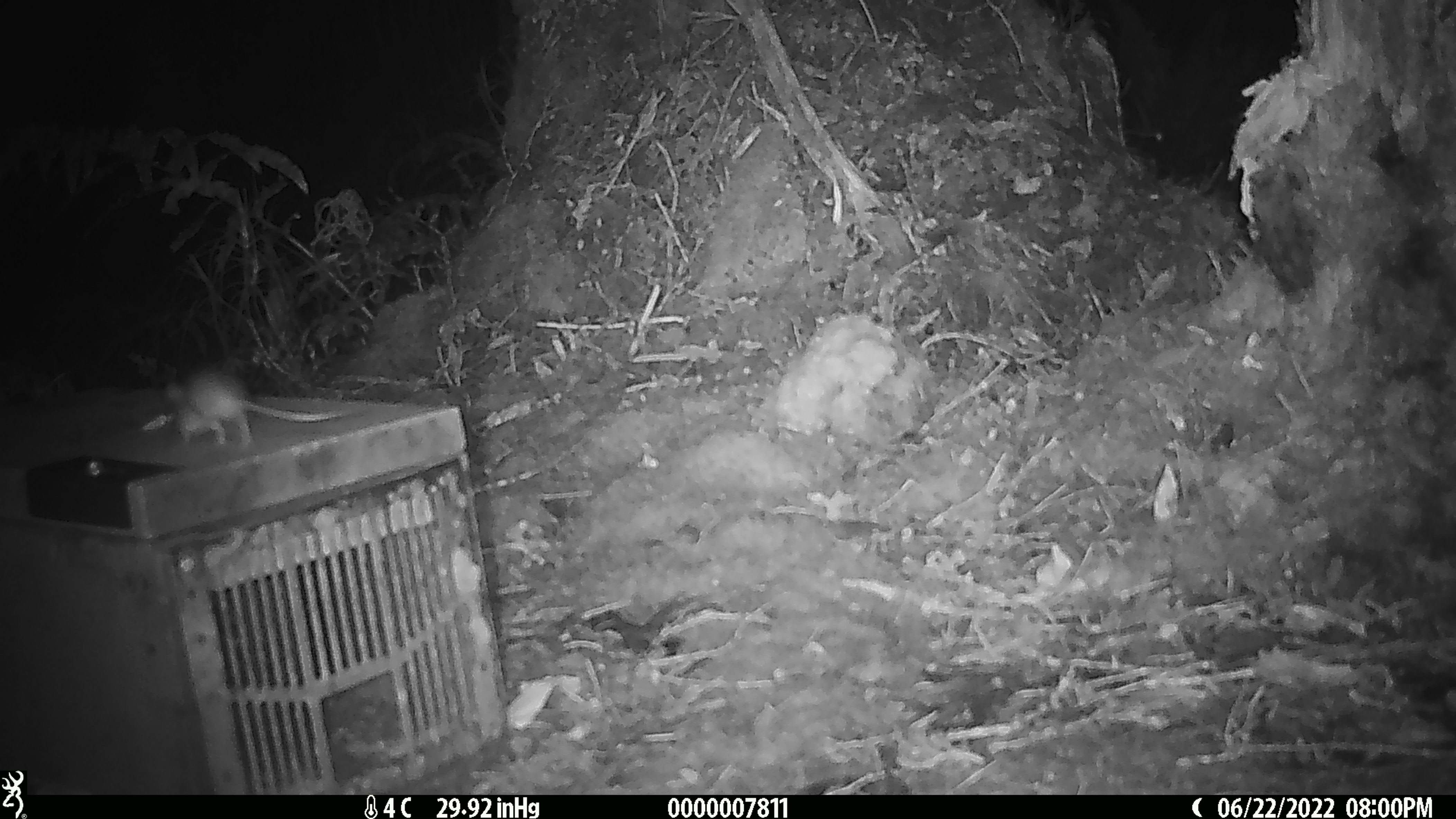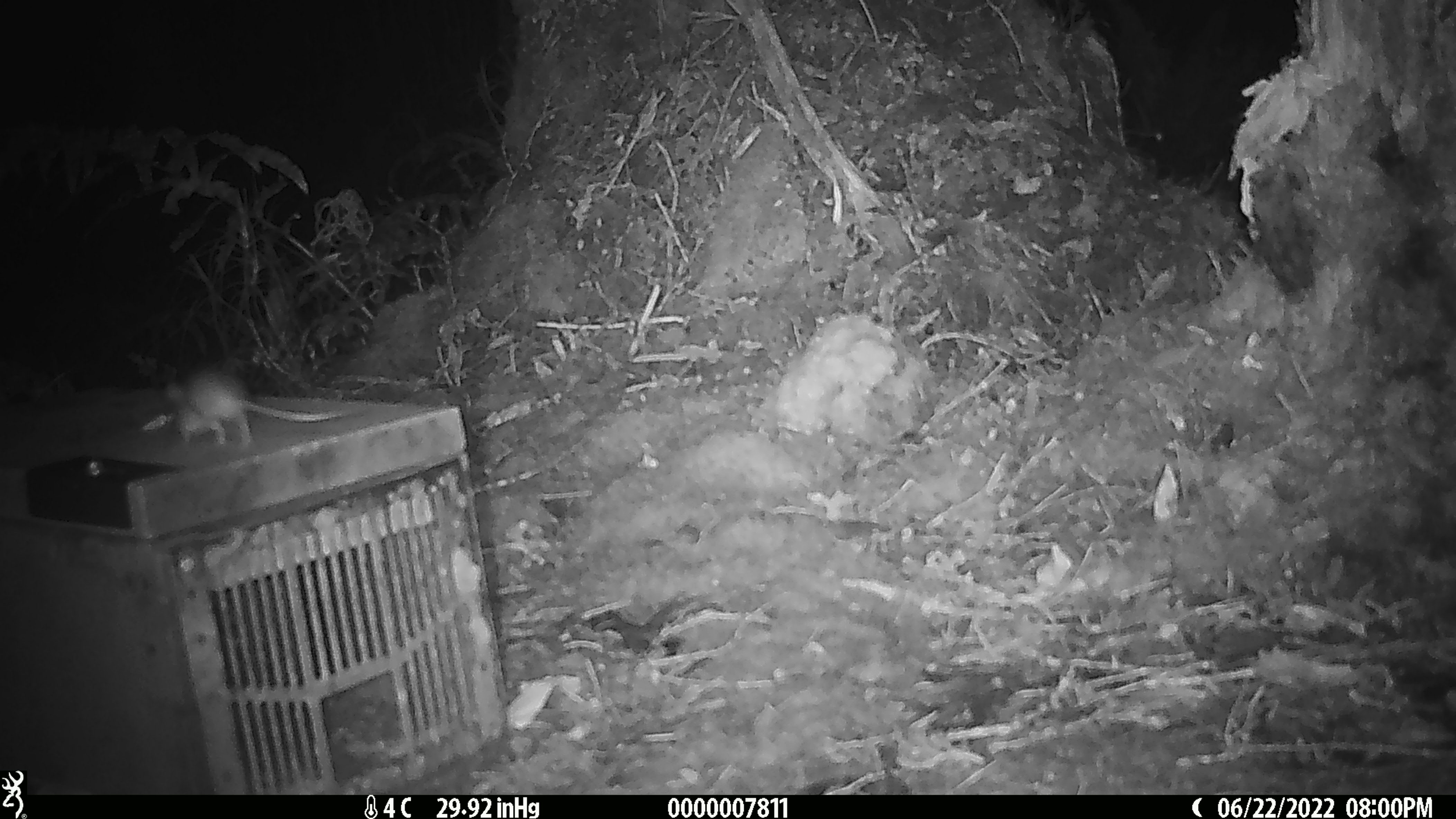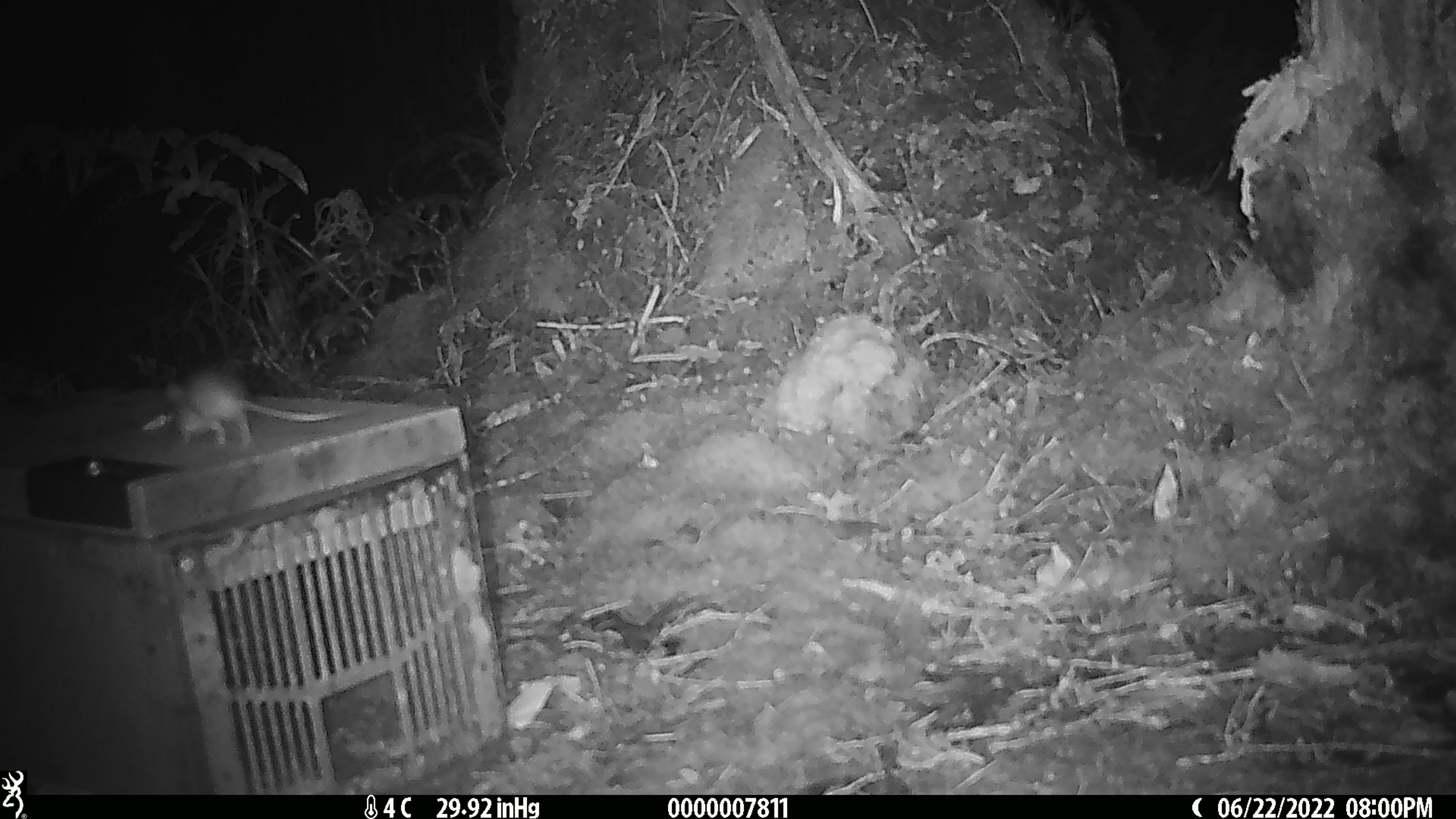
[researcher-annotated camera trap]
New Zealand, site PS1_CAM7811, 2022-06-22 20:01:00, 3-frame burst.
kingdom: Animalia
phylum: Chordata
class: Mammalia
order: Rodentia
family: Muridae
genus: Mus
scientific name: Mus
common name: mouse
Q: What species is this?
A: Mouse (Mus).